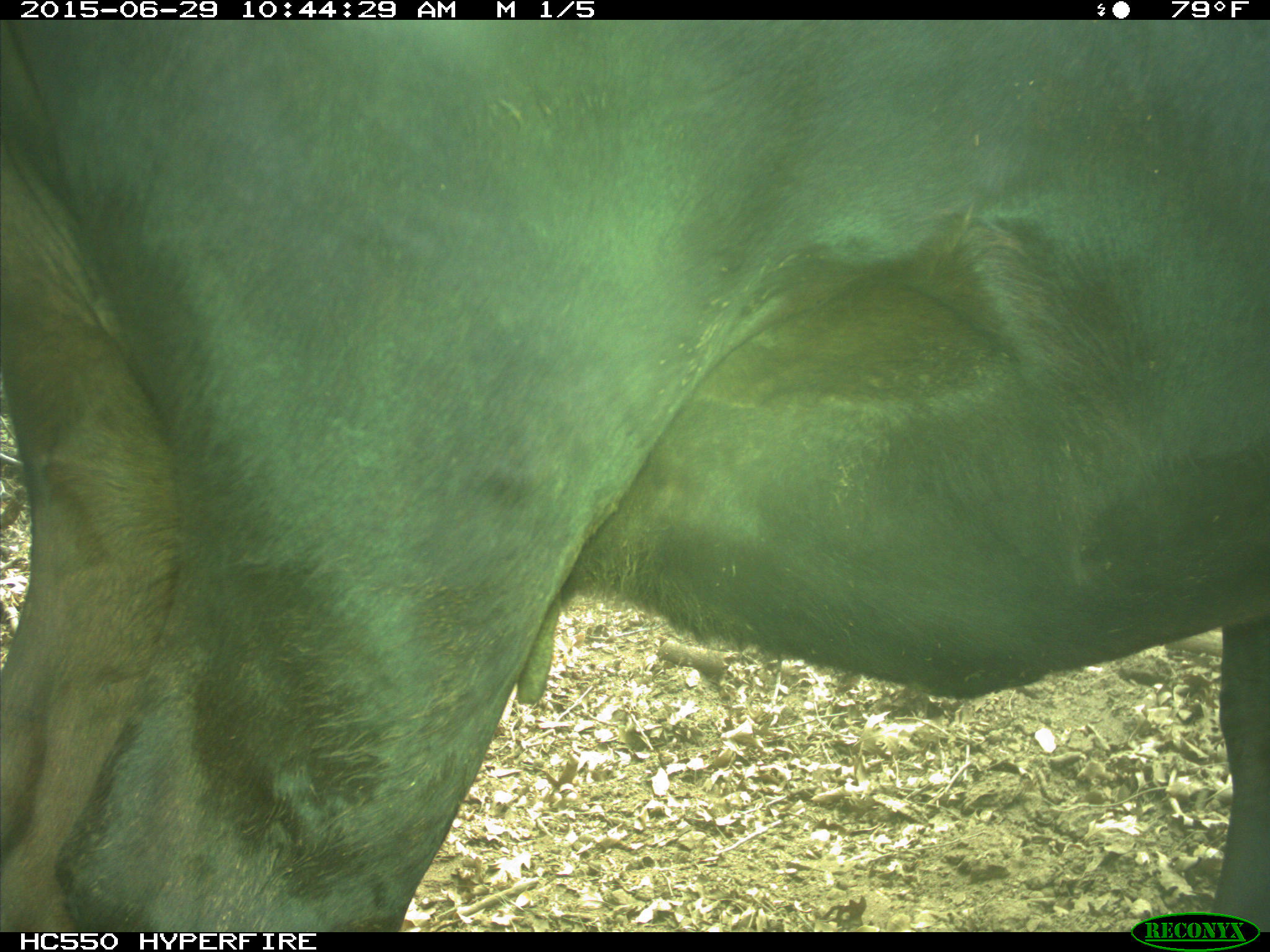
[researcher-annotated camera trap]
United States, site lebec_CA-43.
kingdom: Animalia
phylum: Chordata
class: Mammalia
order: Artiodactyla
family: Bovidae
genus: Bos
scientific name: Bos taurus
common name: domestic cow